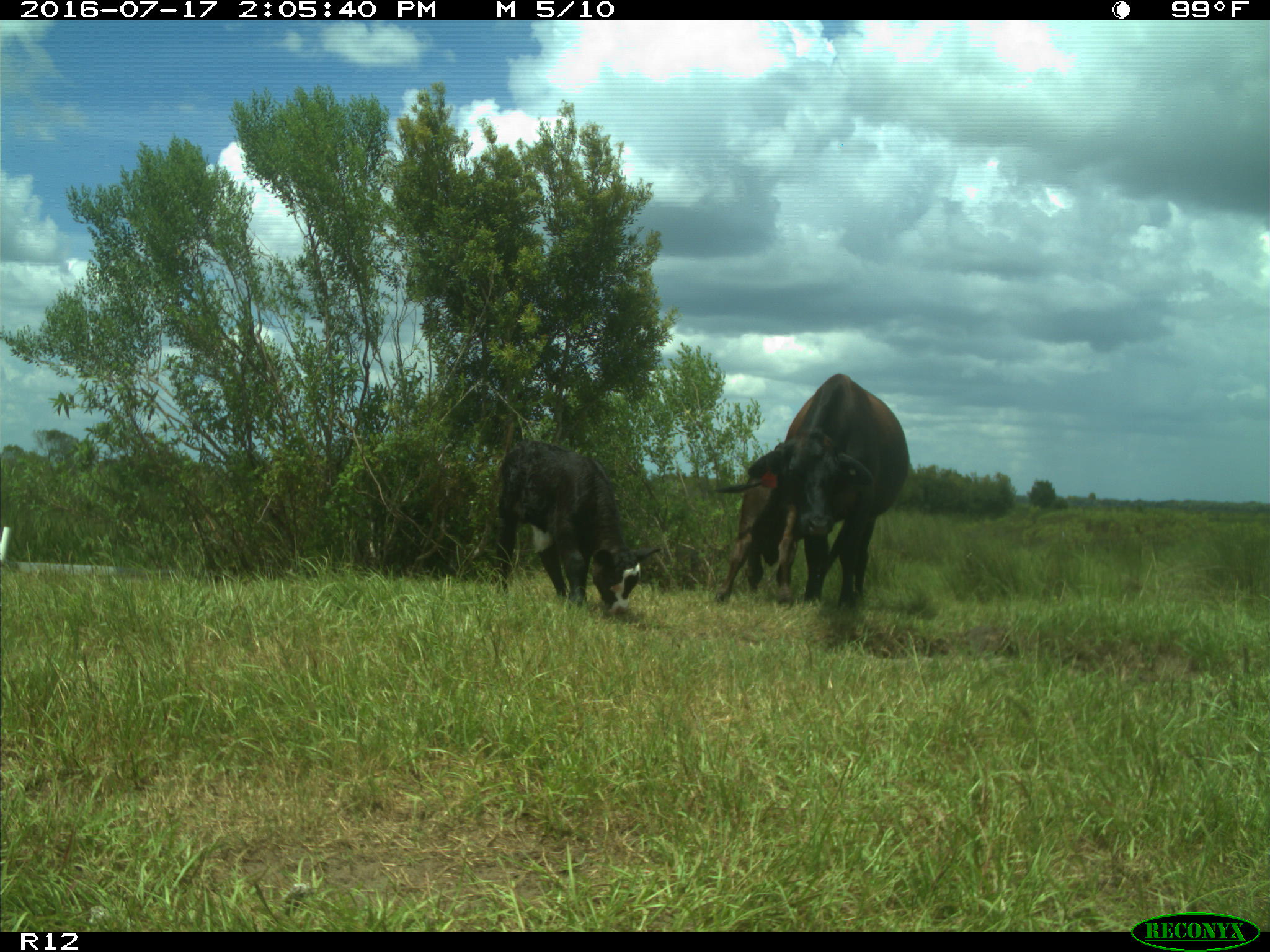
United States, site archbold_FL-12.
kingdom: Animalia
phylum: Chordata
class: Mammalia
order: Artiodactyla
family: Bovidae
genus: Bos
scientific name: Bos taurus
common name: domestic cow